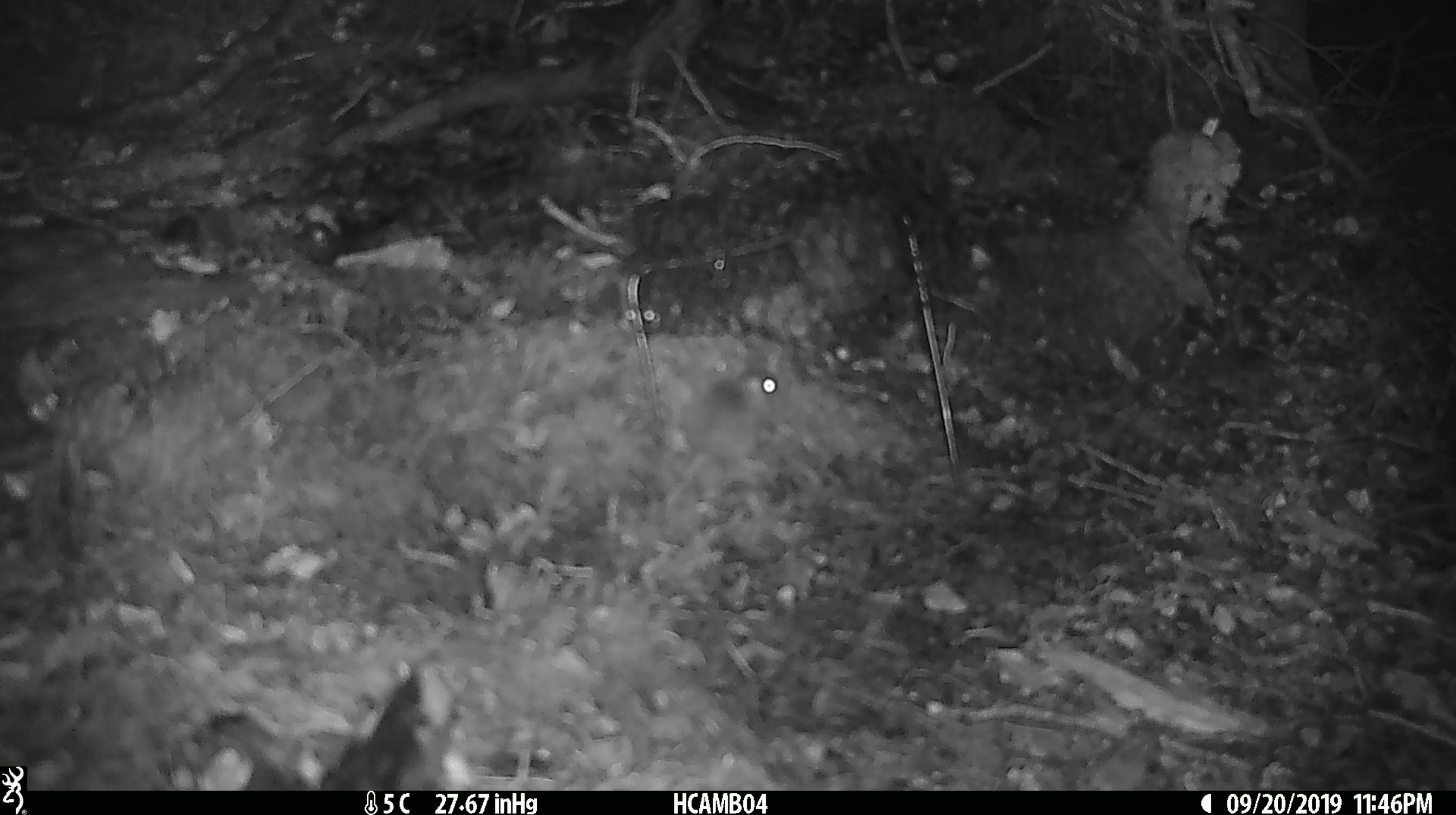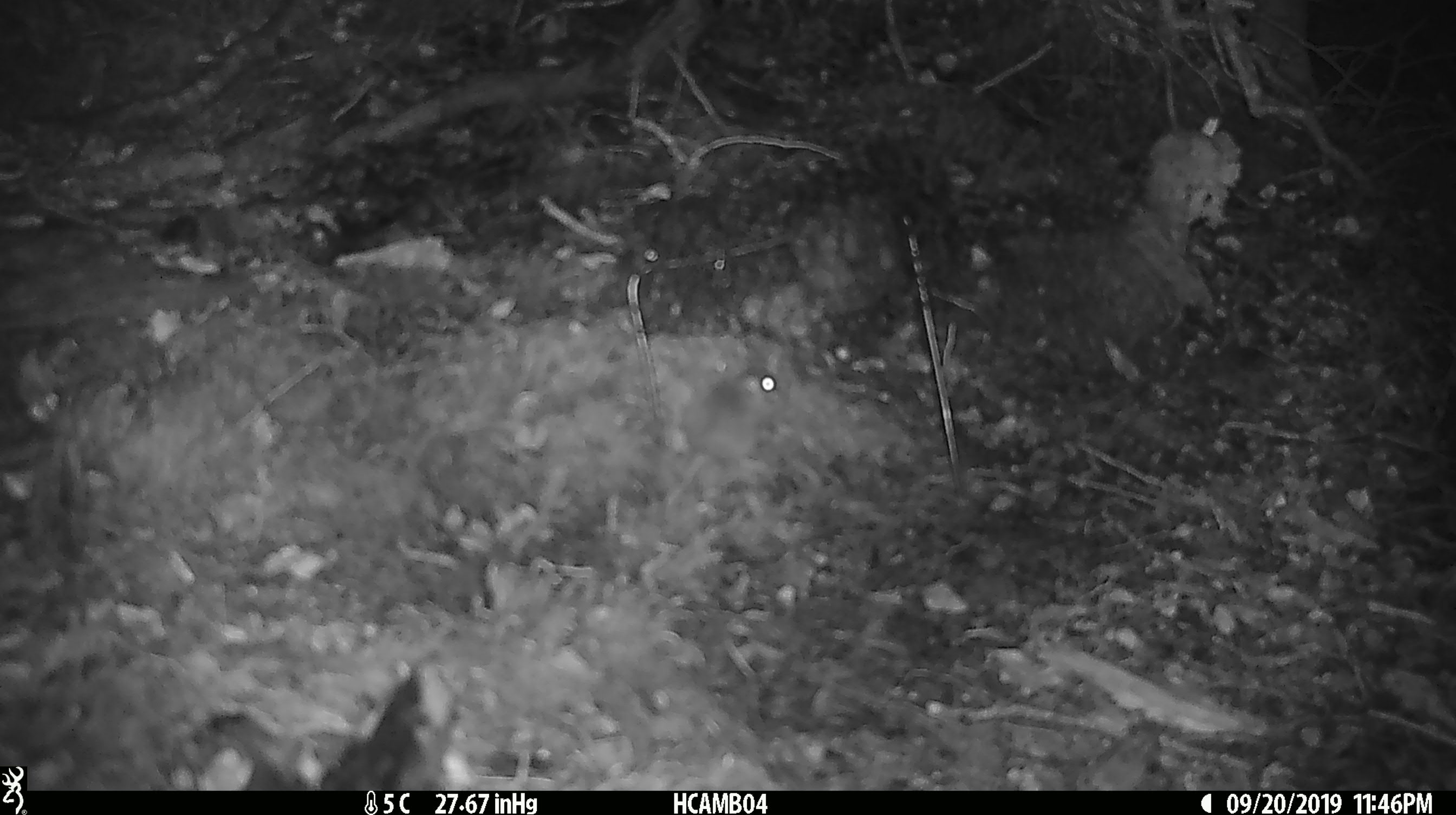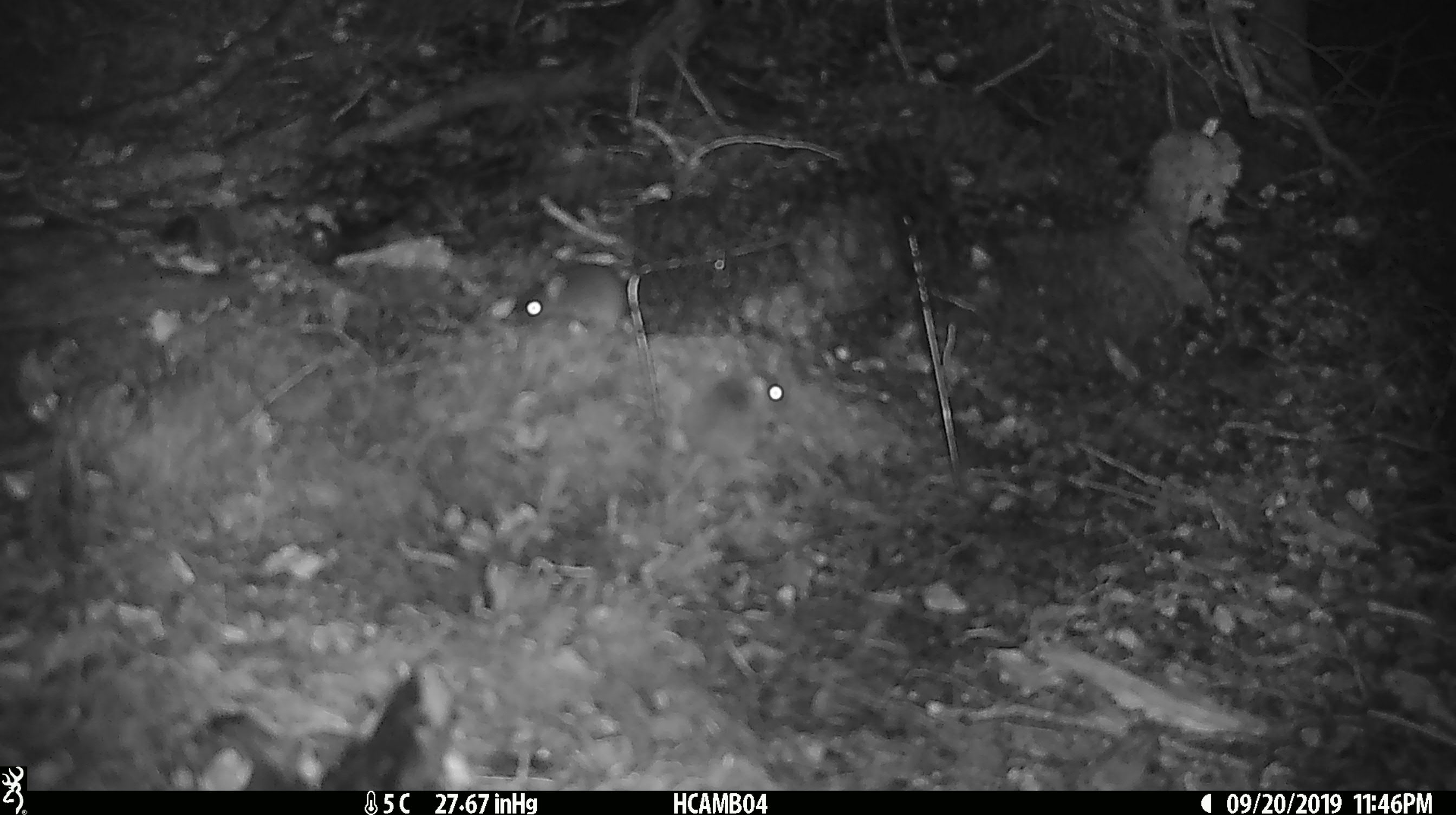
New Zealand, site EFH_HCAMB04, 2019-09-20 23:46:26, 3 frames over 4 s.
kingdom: Animalia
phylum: Chordata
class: Mammalia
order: Rodentia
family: Muridae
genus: Mus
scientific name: Mus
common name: mouse